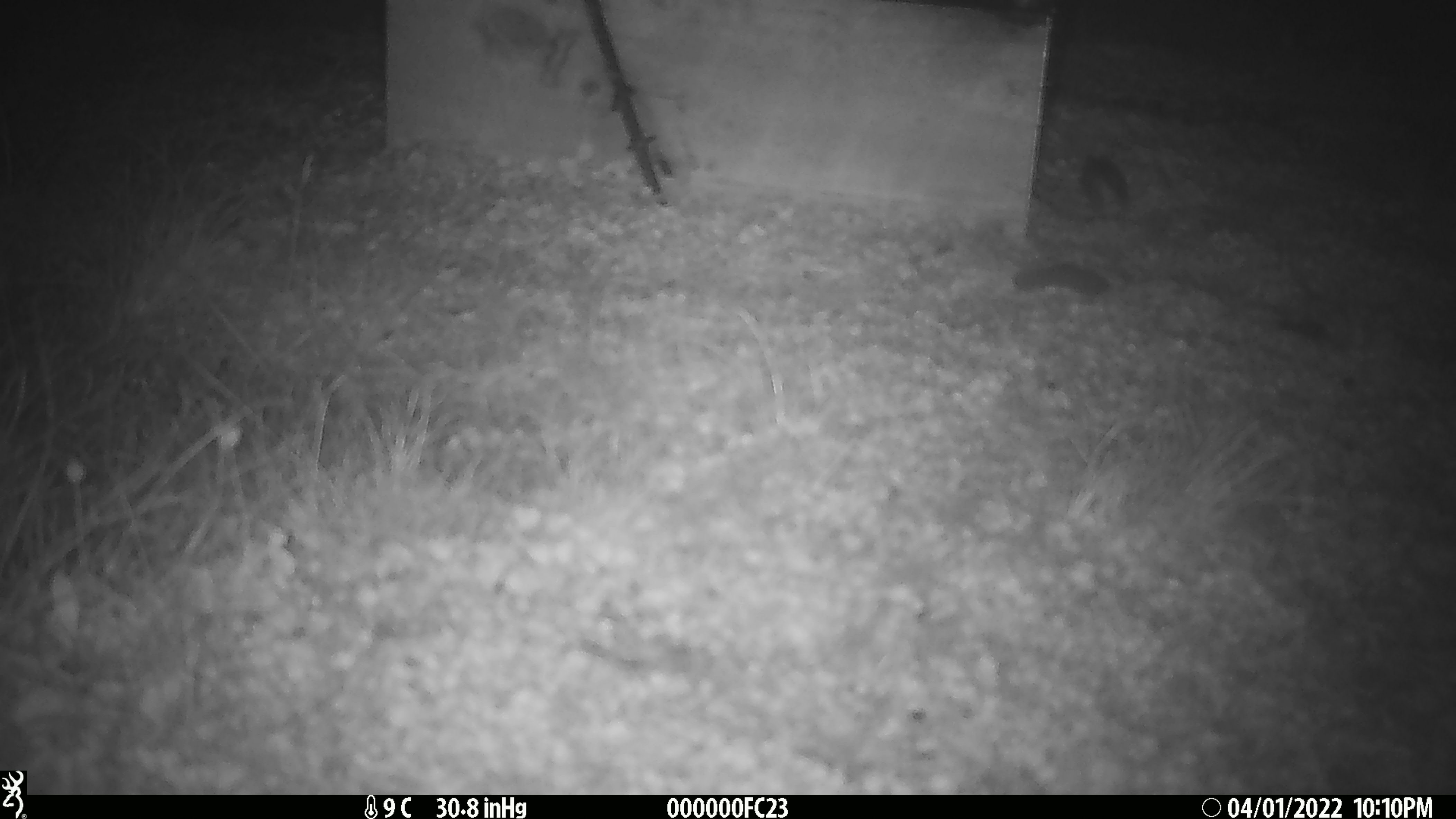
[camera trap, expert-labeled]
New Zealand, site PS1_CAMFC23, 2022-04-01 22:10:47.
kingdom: Animalia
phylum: Chordata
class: Mammalia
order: Rodentia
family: Muridae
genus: Mus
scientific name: Mus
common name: mouse